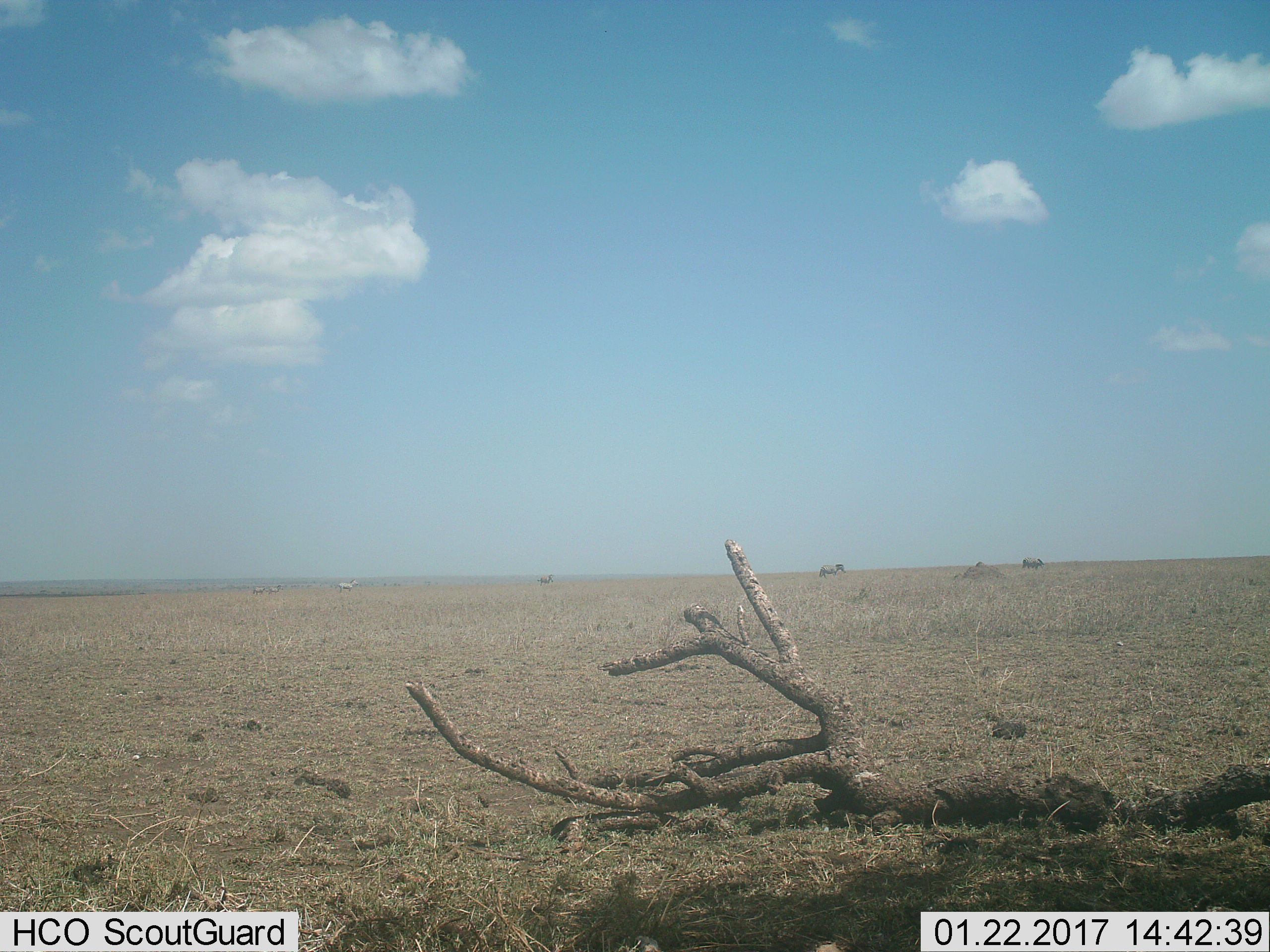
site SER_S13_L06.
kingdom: Animalia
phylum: Chordata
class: Mammalia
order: Perissodactyla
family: Equidae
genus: Equus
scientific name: Equus quagga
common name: plains zebra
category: zebraplains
Zebraplains (plains zebra) (Equus quagga), count 6. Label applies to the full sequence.